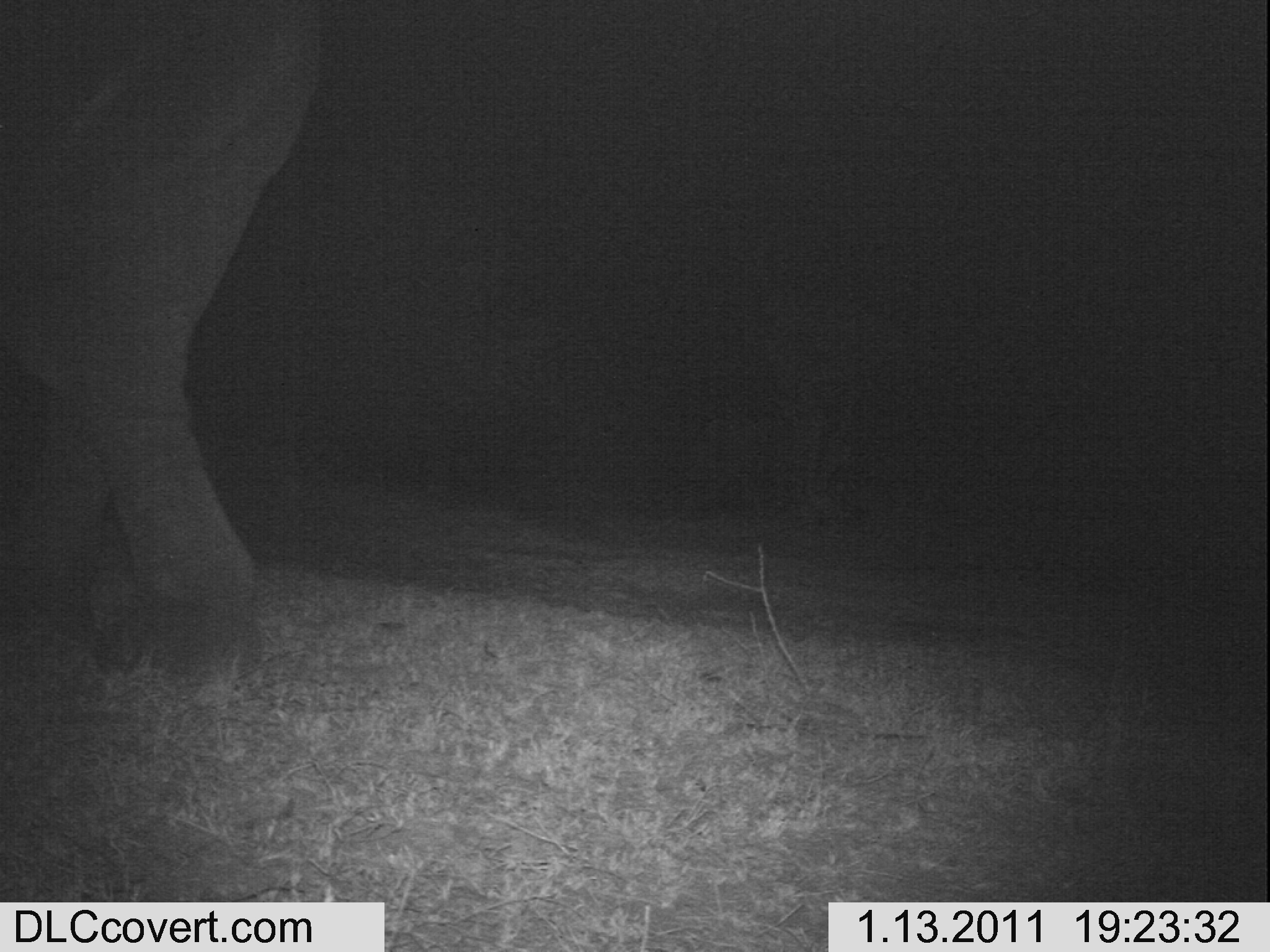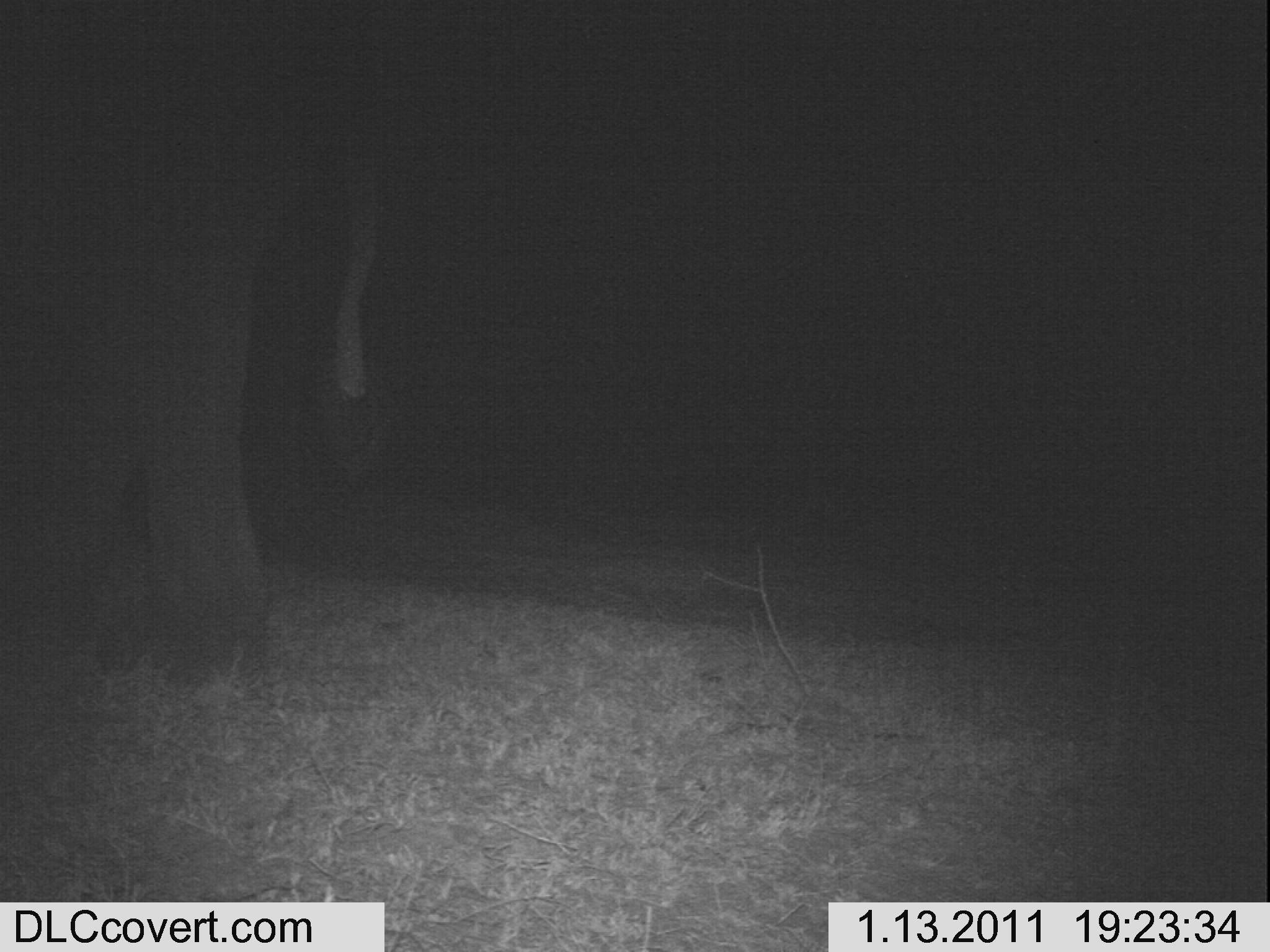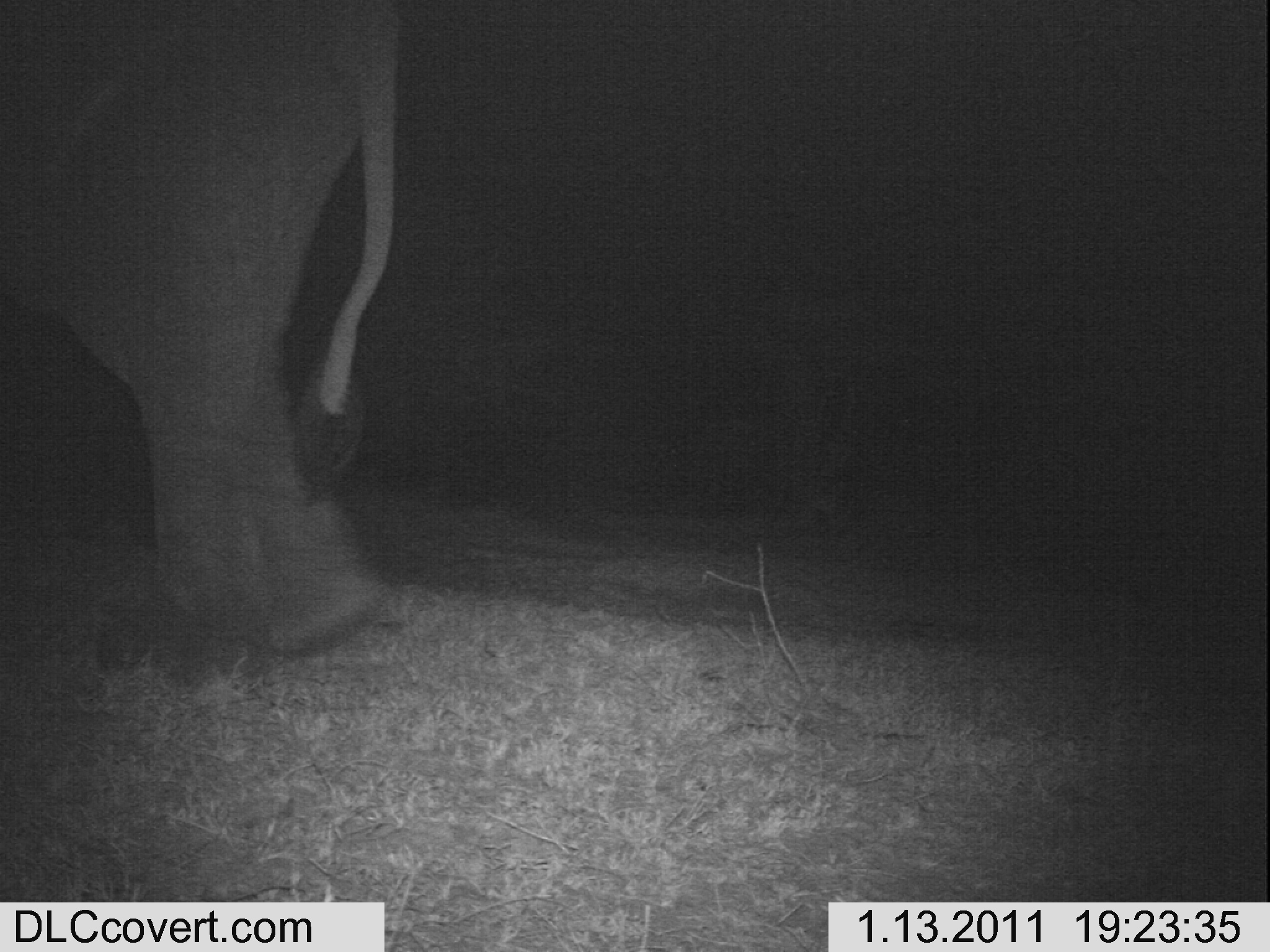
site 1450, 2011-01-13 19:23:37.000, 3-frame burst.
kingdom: Animalia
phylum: Chordata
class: Mammalia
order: Proboscidea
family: Elephantidae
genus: Loxodonta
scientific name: Loxodonta africana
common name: african bush elephant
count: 1